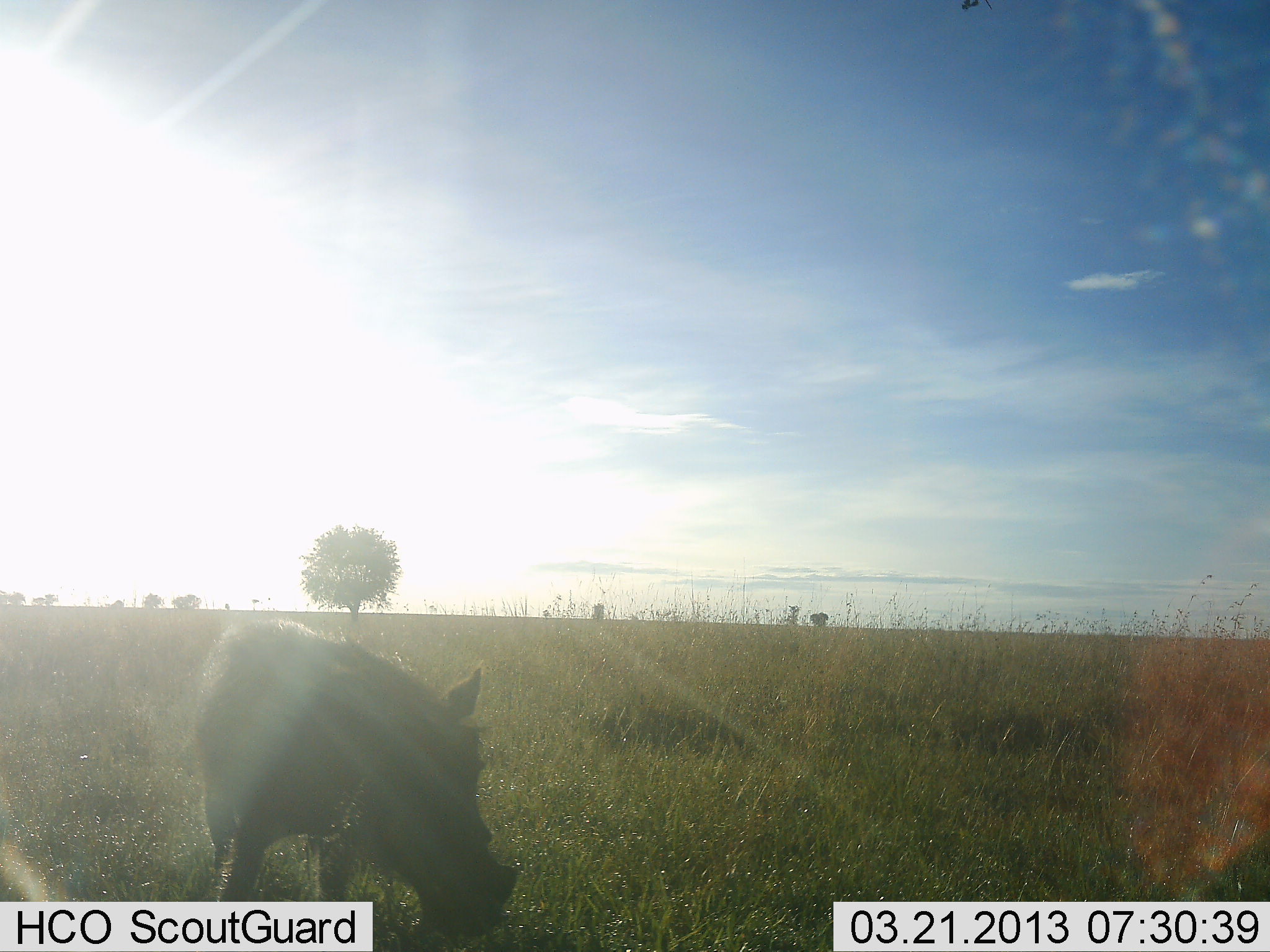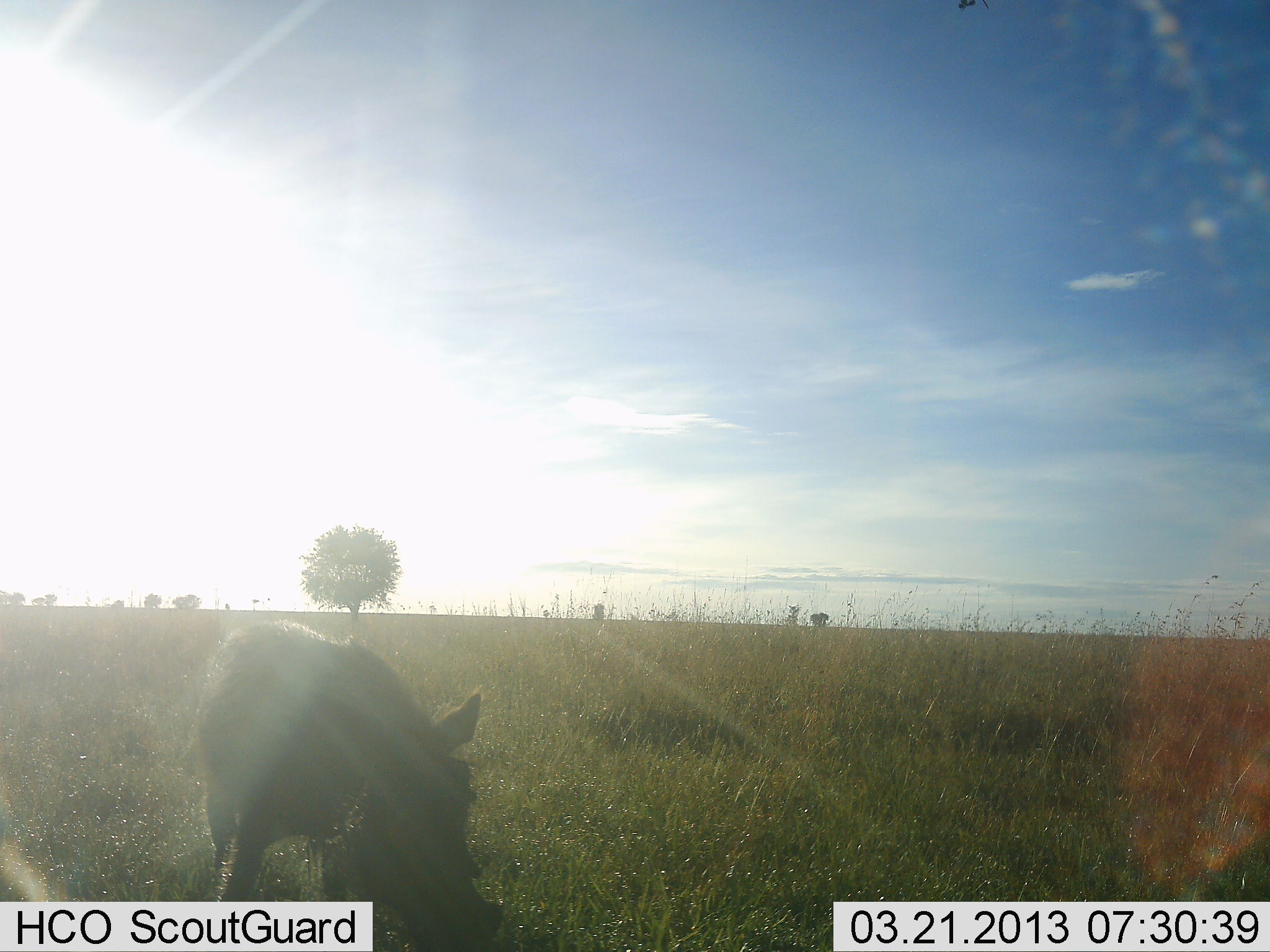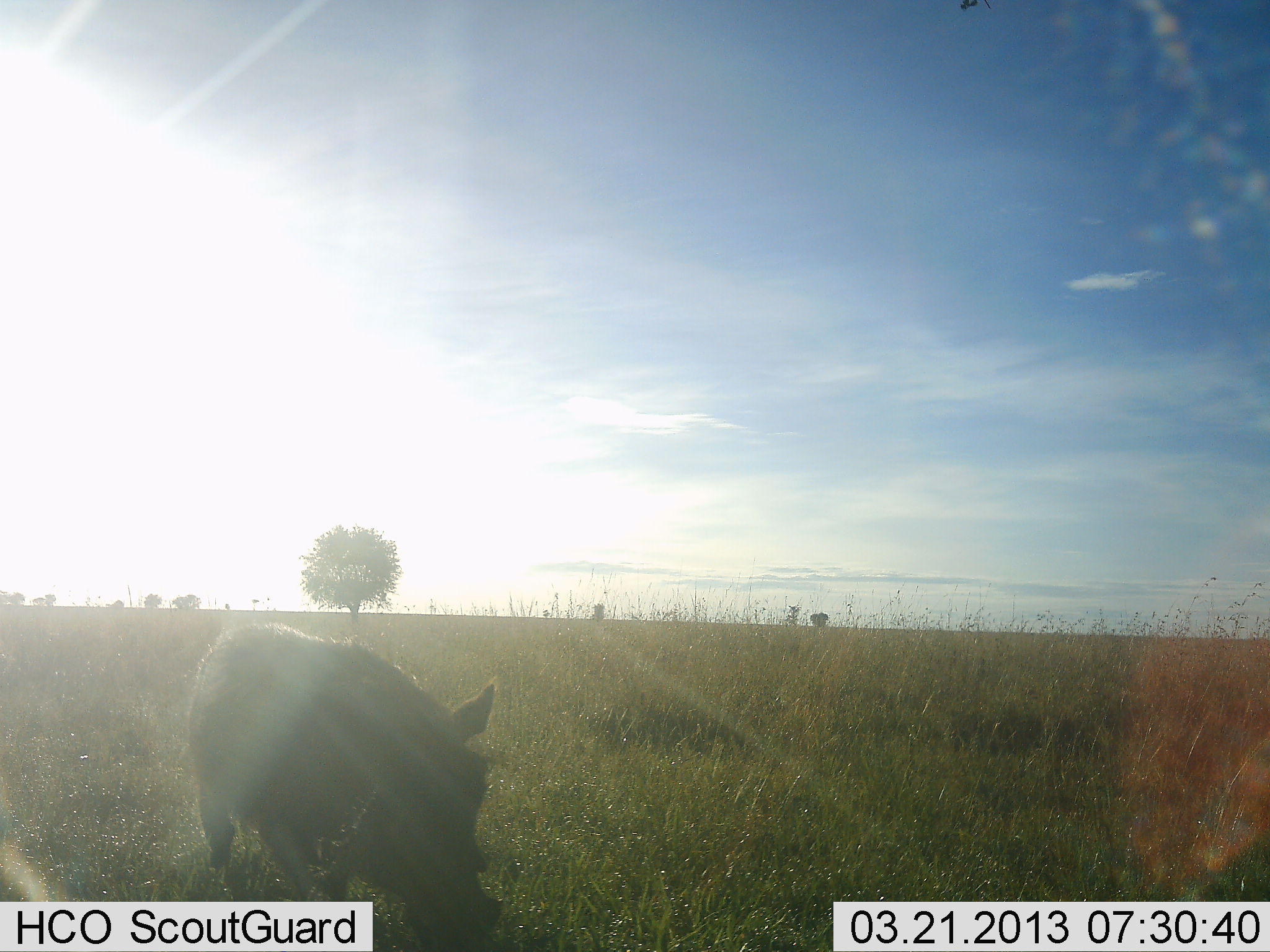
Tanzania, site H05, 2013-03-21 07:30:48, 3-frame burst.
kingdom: Animalia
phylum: Chordata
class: Mammalia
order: Artiodactyla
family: Suidae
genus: Phacochoerus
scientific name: Phacochoerus africanus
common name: warthog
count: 1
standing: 19%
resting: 0%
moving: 5%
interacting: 0%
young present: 0%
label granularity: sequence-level